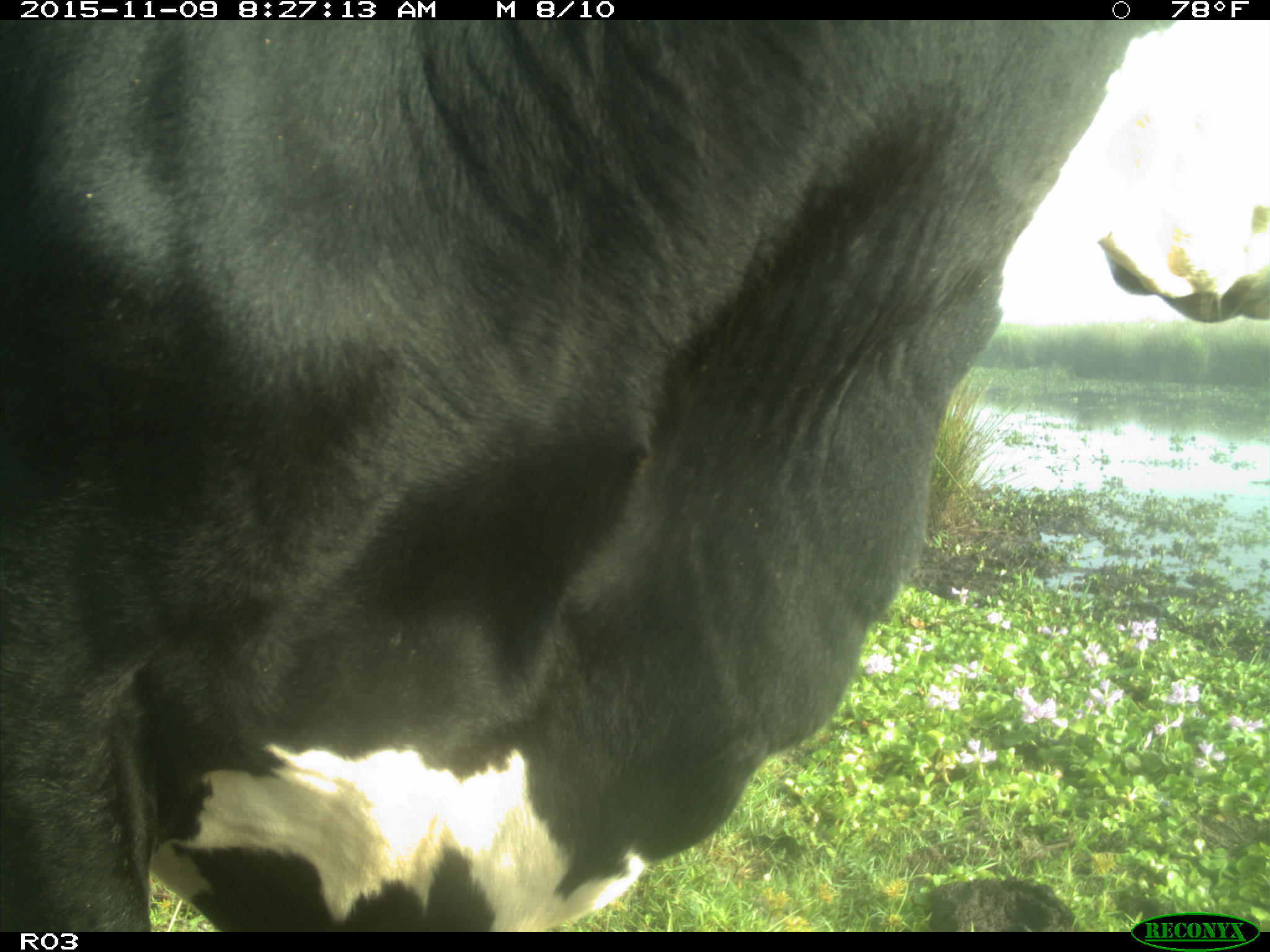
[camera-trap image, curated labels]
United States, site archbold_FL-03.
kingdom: Animalia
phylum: Chordata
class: Mammalia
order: Artiodactyla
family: Bovidae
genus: Bos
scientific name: Bos taurus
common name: domestic cow